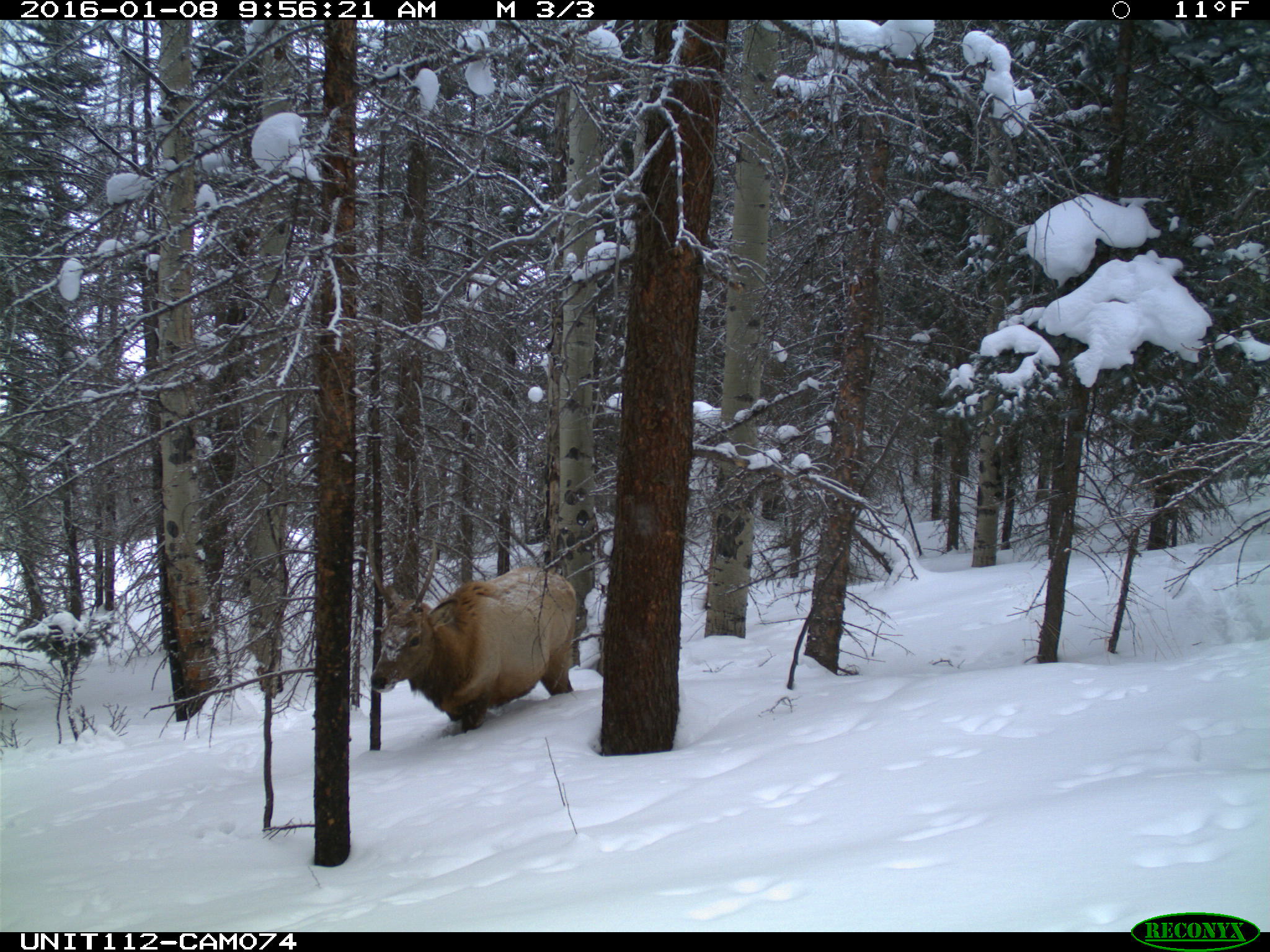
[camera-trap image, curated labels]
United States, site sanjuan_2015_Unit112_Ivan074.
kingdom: Animalia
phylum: Chordata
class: Mammalia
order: Artiodactyla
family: Cervidae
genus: Cervus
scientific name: Cervus elaphus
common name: red deer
Cervus elaphus (red deer).